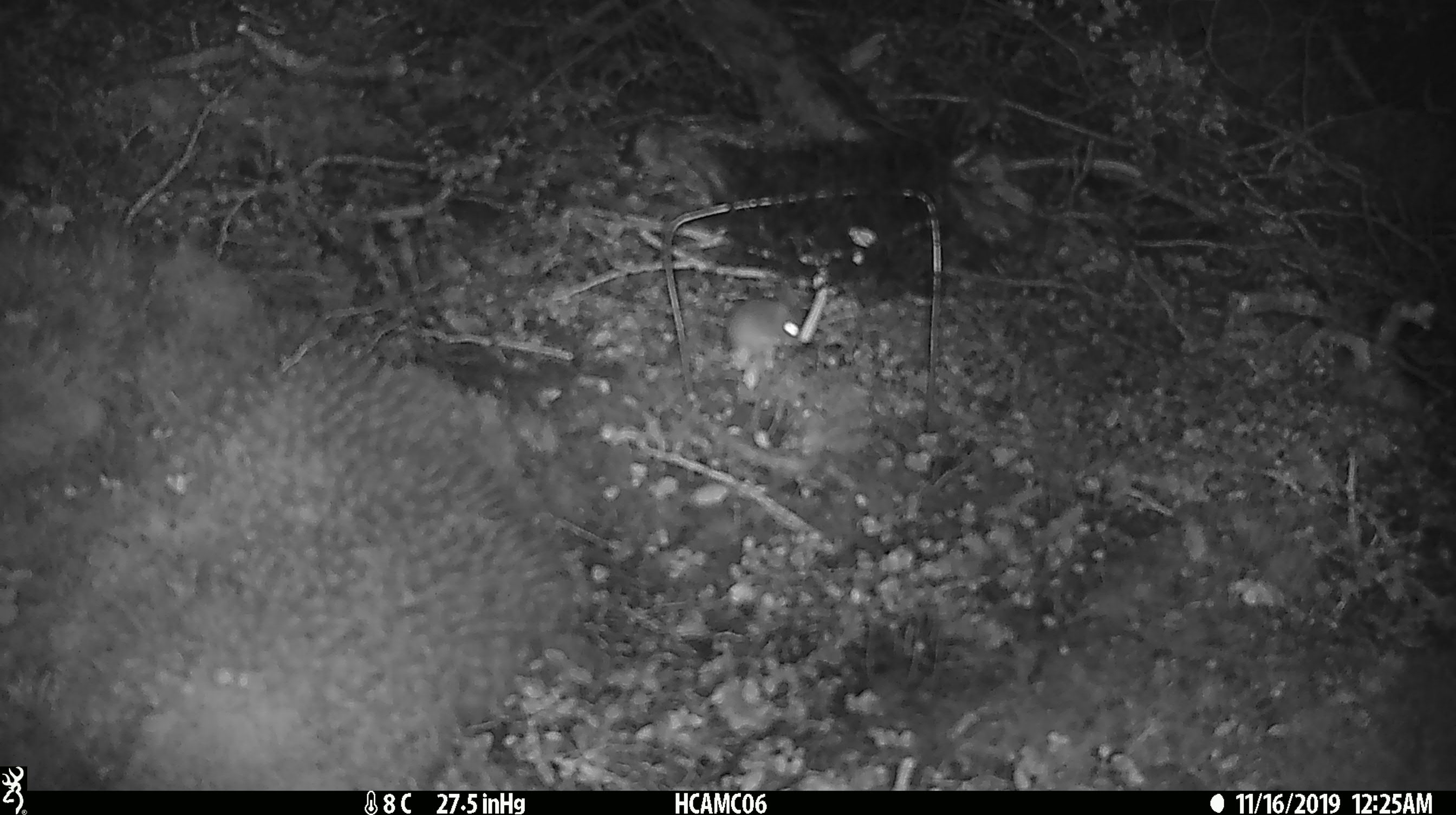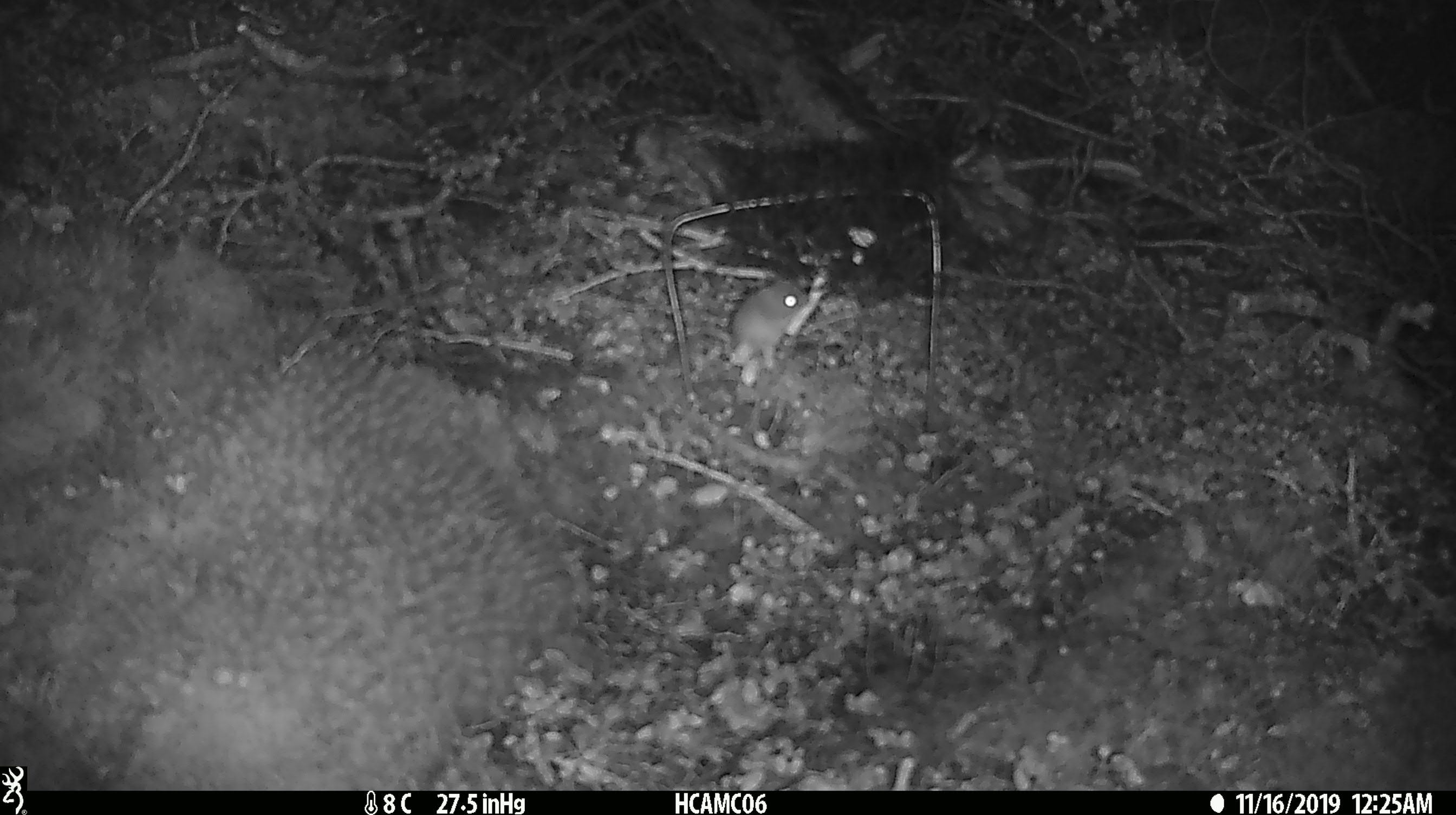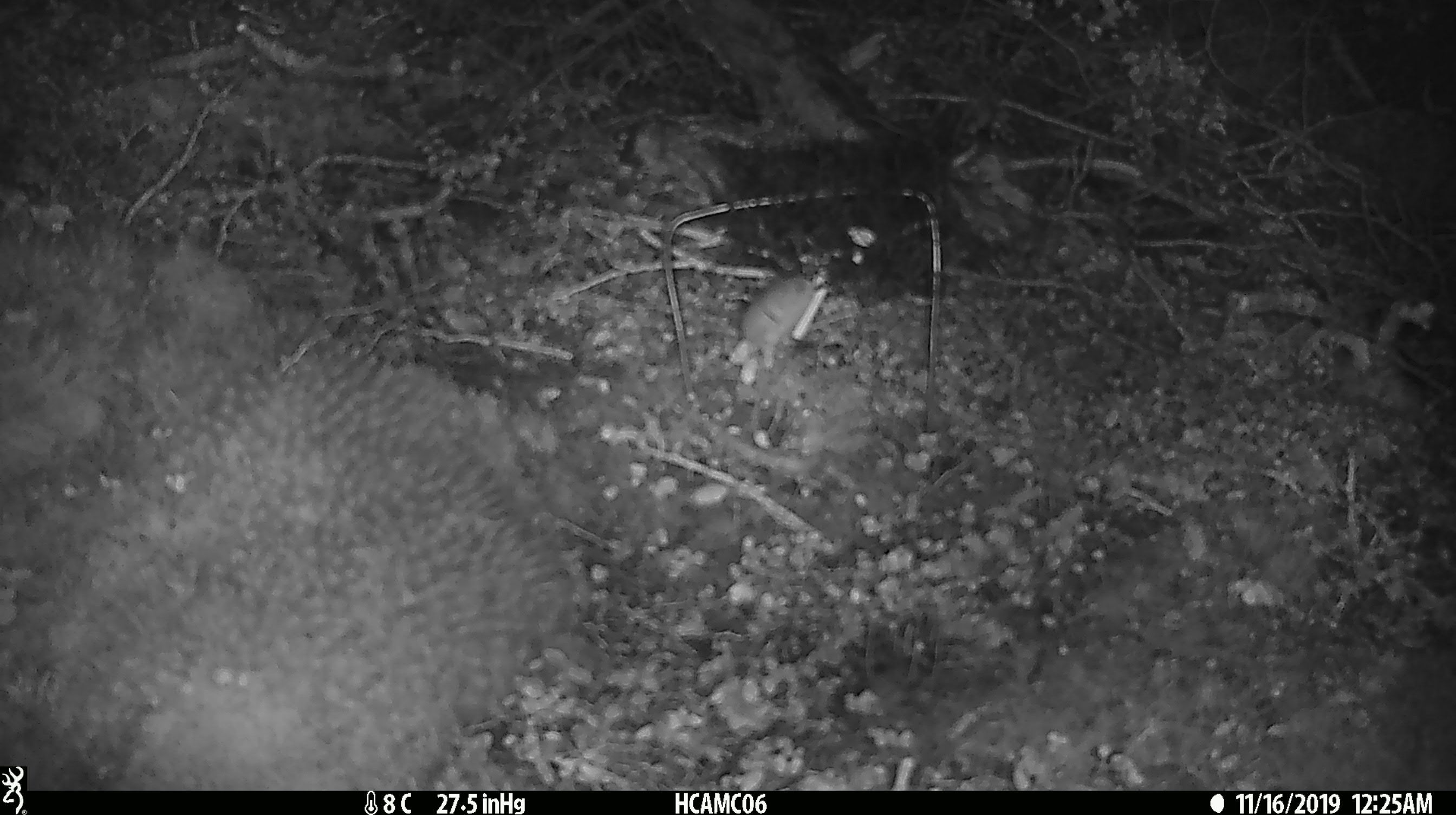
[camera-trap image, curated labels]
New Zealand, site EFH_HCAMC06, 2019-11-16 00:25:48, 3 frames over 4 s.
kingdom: Animalia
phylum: Chordata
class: Mammalia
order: Rodentia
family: Muridae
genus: Mus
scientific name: Mus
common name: mouse